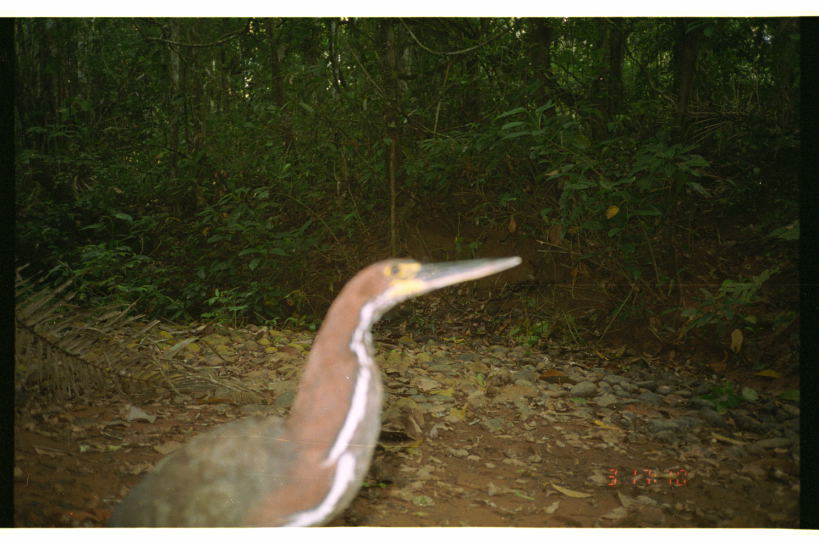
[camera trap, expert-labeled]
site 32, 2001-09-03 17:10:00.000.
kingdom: Animalia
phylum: Chordata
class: Aves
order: Pelecaniformes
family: Ardeidae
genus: Tigrisoma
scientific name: Tigrisoma lineatum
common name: rufescent tiger-heron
Tigrisoma lineatum (rufescent tiger-heron).